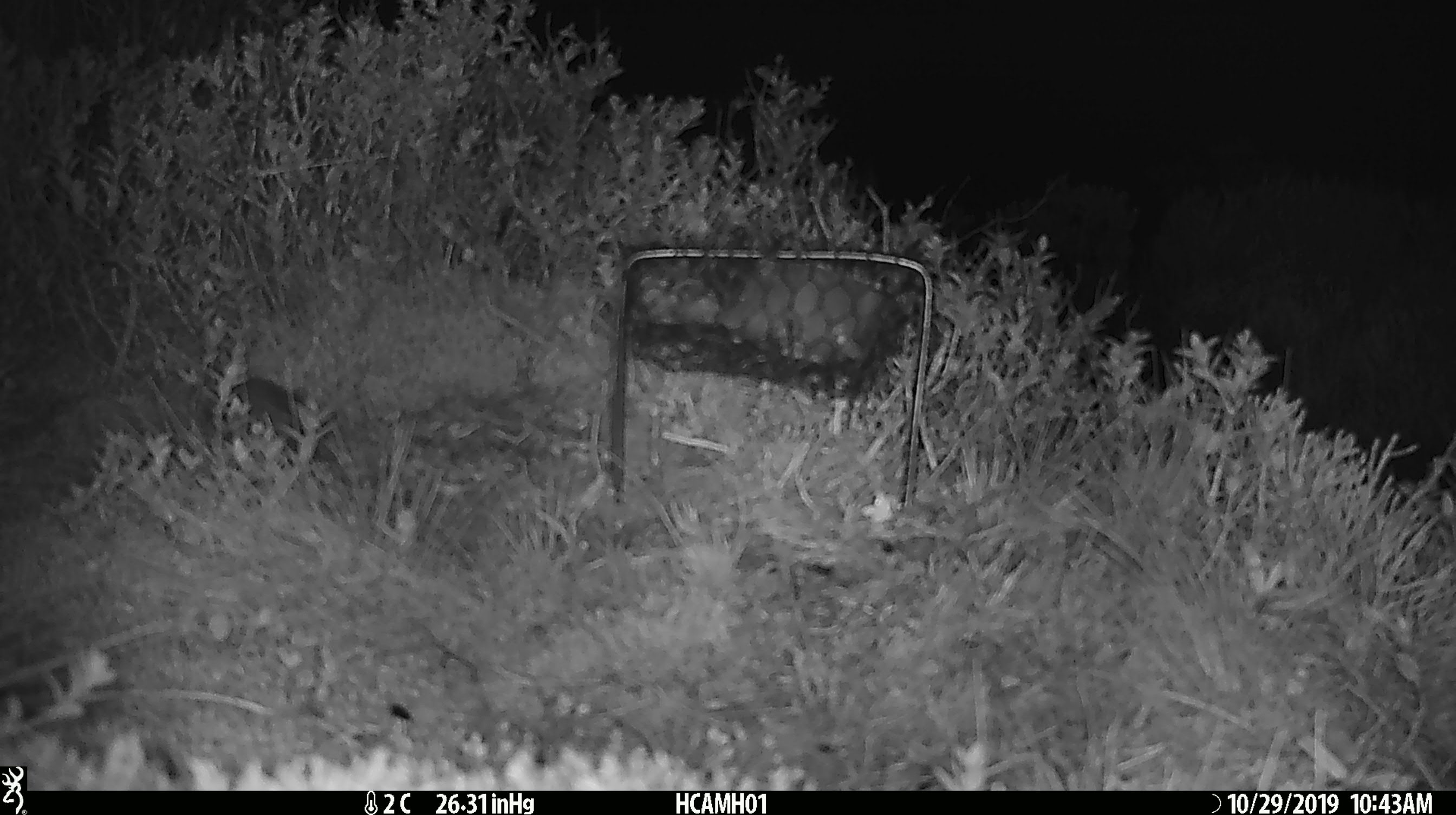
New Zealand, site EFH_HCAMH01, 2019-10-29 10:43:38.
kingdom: Animalia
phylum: Chordata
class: Mammalia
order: Rodentia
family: Muridae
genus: Mus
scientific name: Mus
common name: mouse